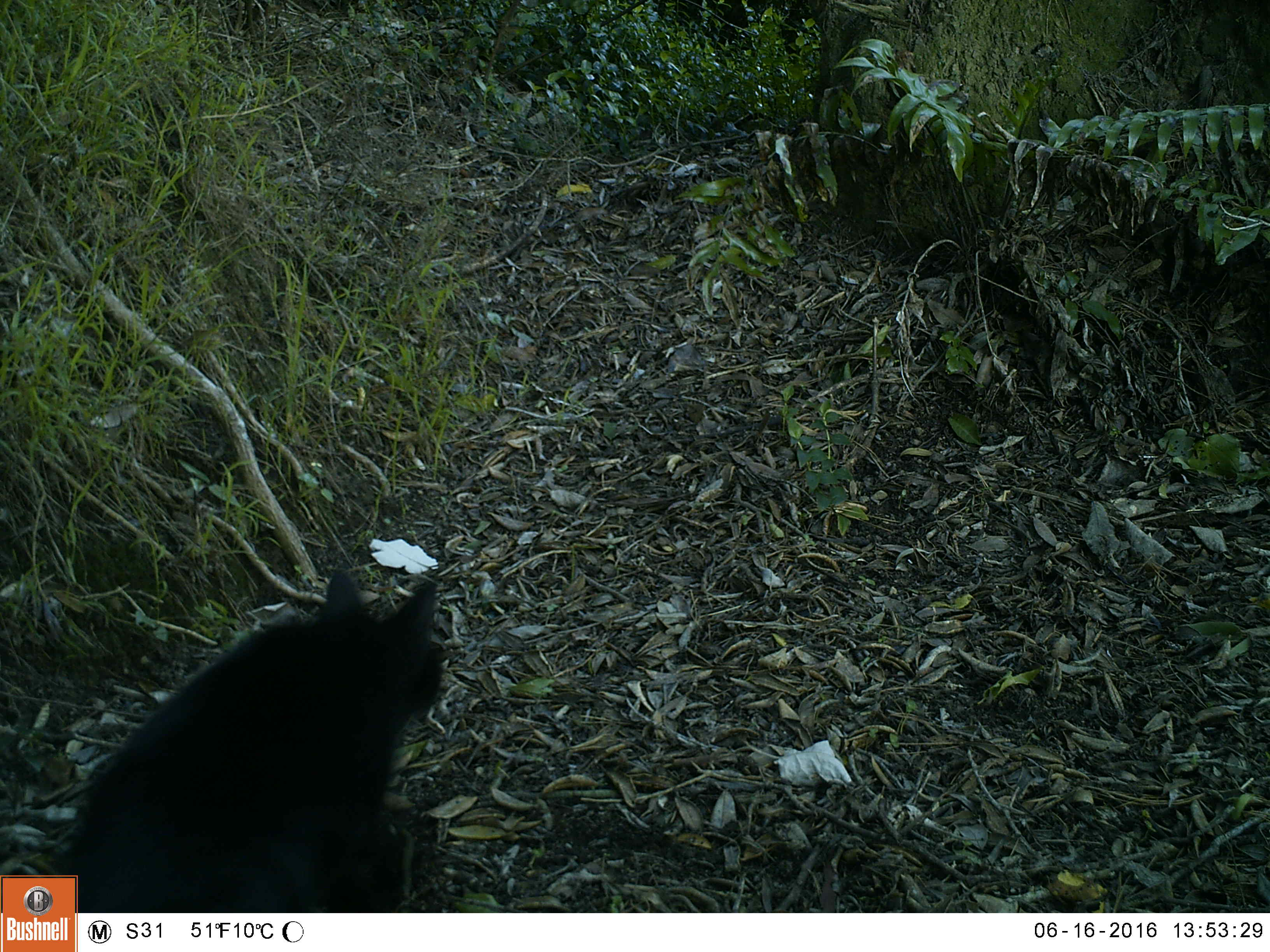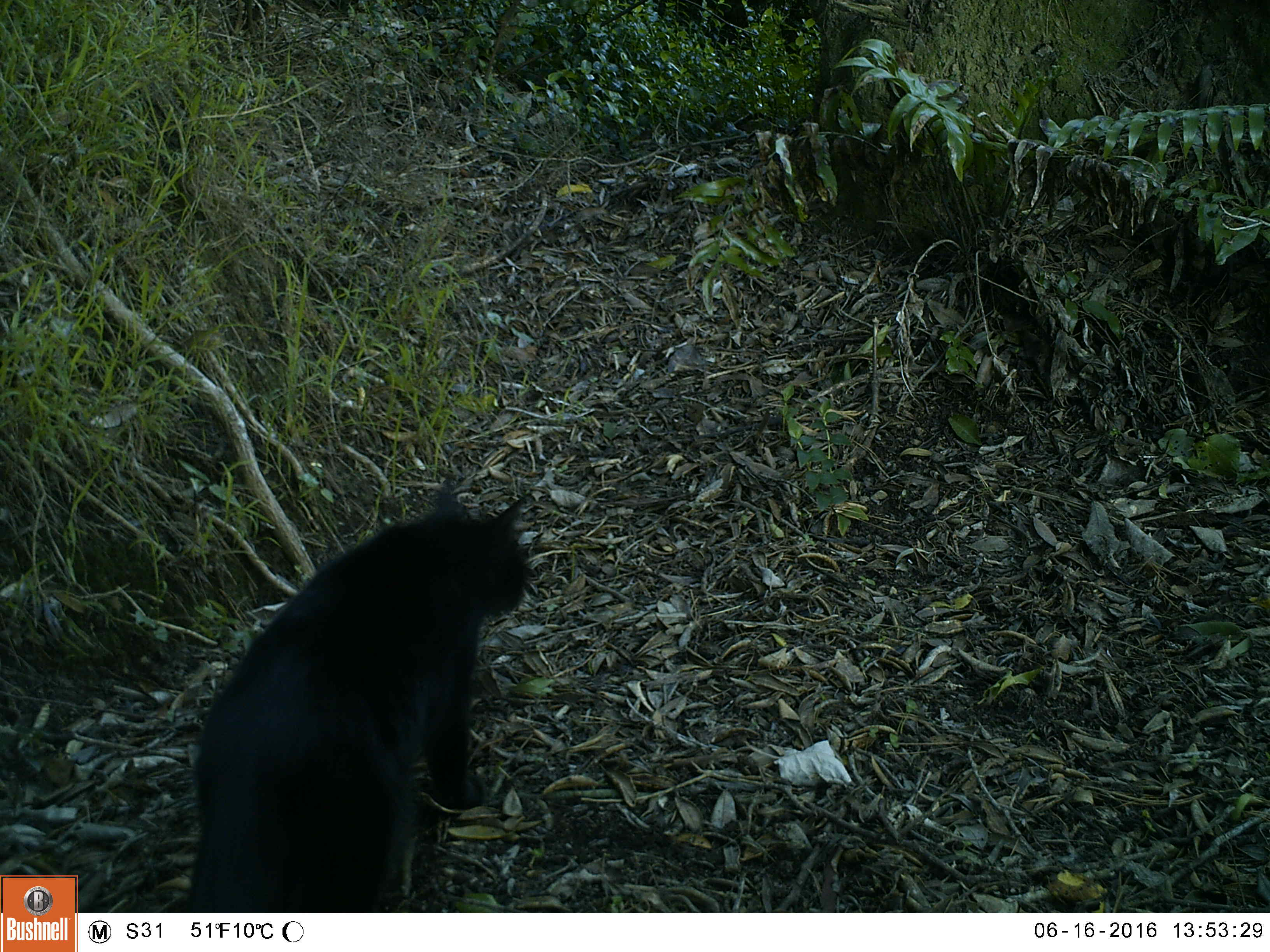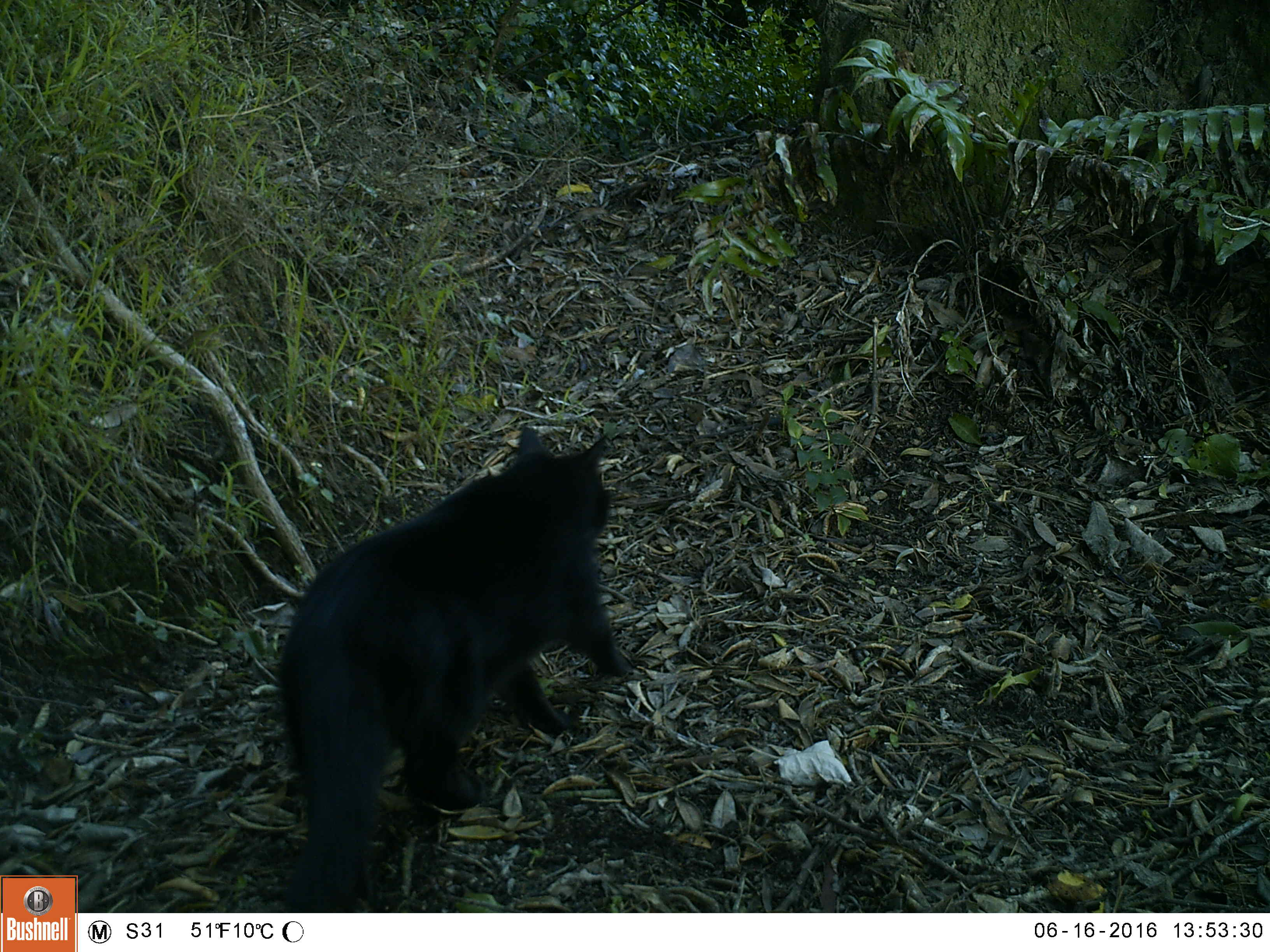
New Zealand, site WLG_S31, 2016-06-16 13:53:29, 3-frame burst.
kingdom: Animalia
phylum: Chordata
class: Mammalia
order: Carnivora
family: Felidae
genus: Felis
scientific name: Felis catus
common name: domestic cat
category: cat